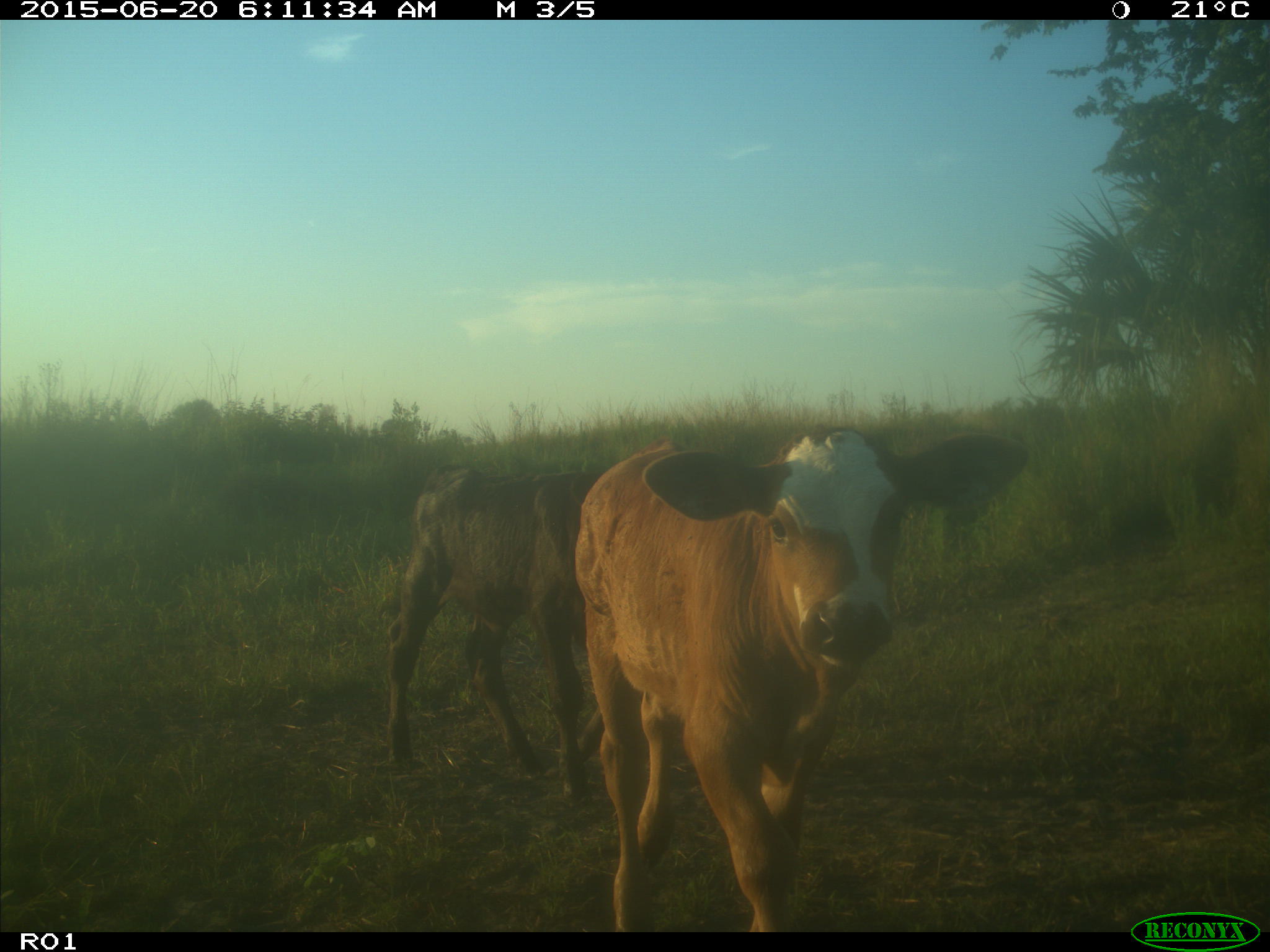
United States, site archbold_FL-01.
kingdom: Animalia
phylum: Chordata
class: Mammalia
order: Artiodactyla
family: Bovidae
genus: Bos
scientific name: Bos taurus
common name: domestic cow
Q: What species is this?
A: Bos taurus (domestic cow).